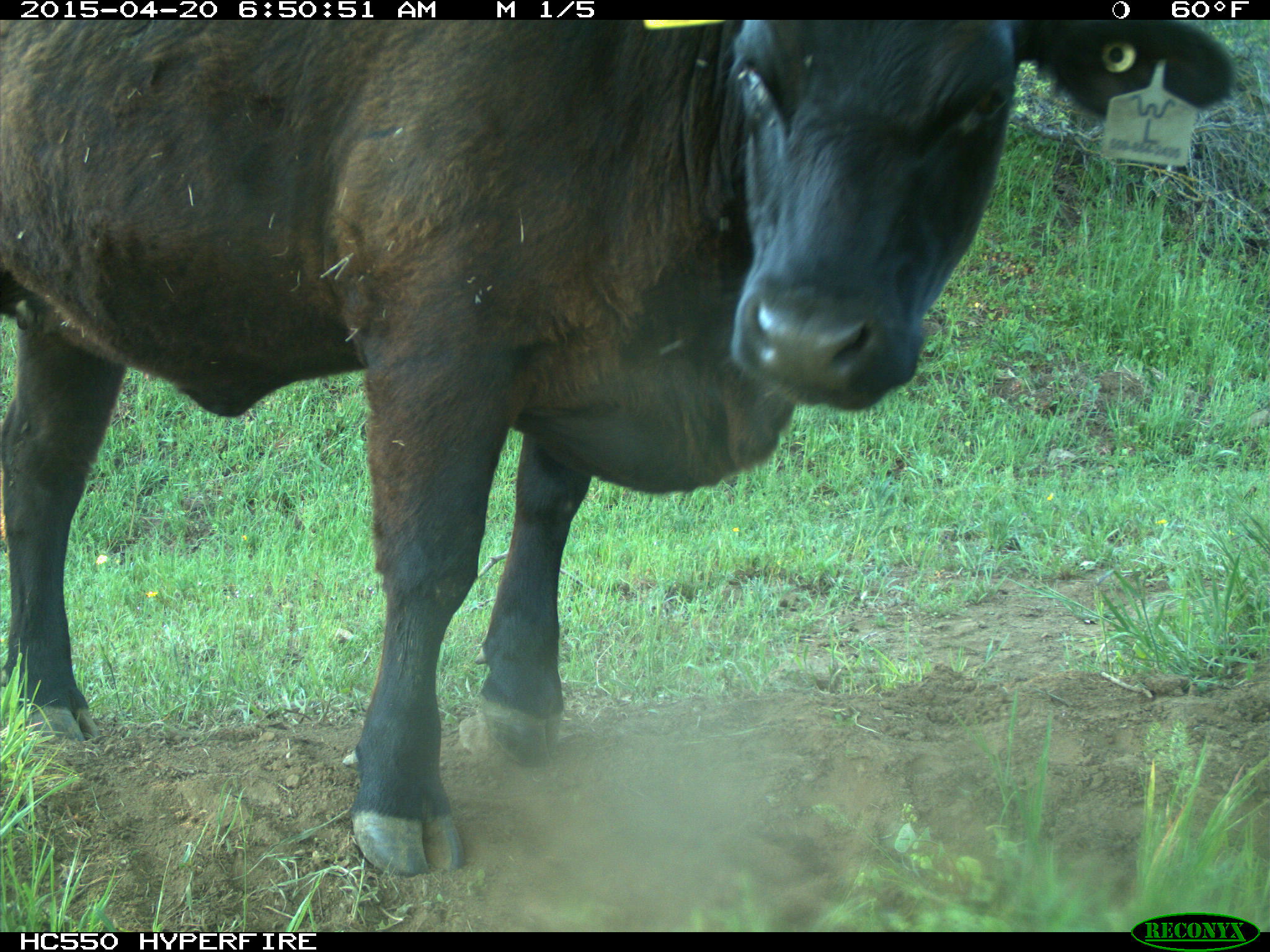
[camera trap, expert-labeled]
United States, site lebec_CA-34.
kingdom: Animalia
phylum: Chordata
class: Mammalia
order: Artiodactyla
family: Bovidae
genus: Bos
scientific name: Bos taurus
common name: domestic cow